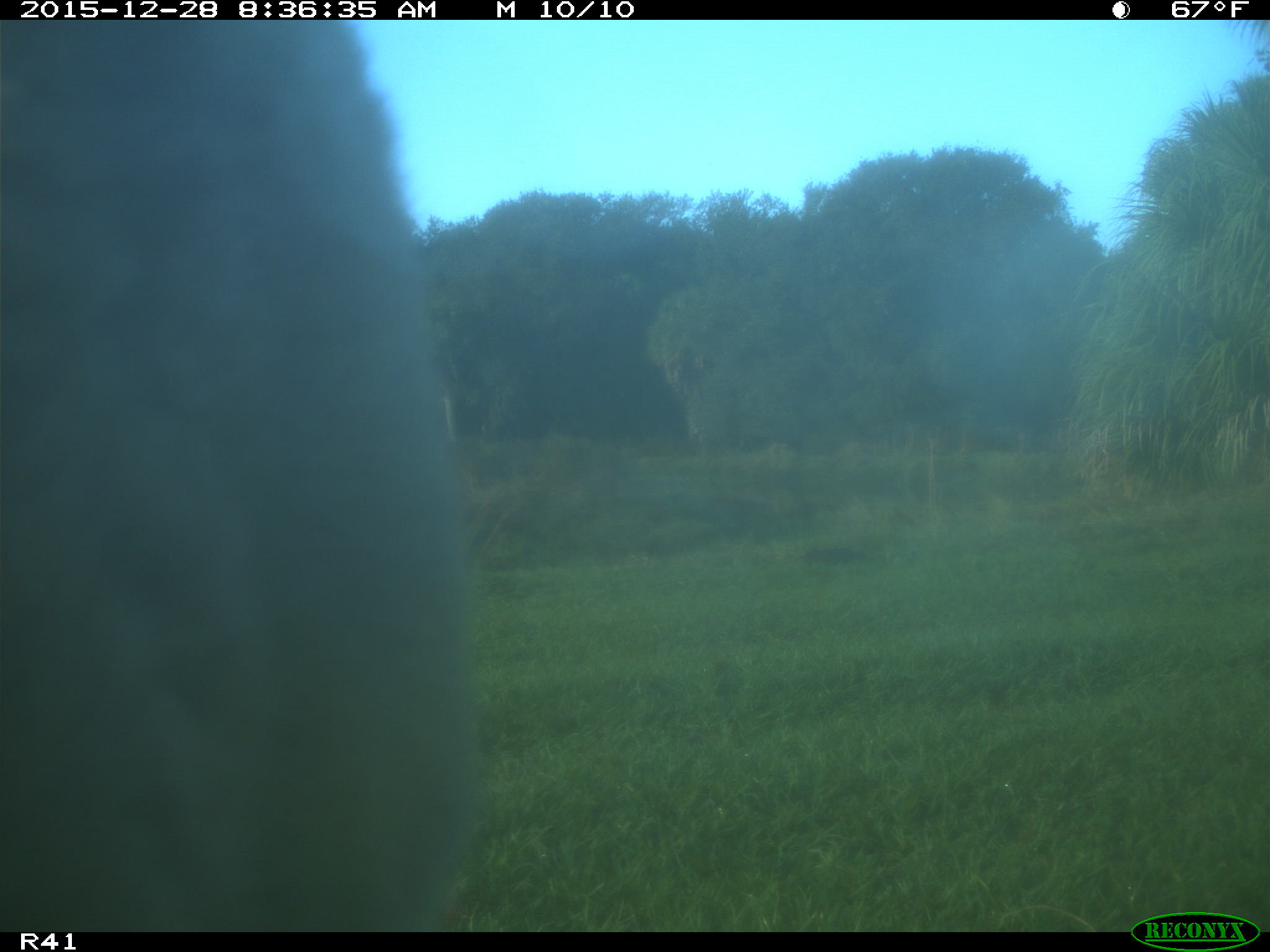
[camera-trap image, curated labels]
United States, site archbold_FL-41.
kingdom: Animalia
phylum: Chordata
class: Mammalia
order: Artiodactyla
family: Bovidae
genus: Bos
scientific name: Bos taurus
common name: domestic cow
Bos taurus (domestic cow).